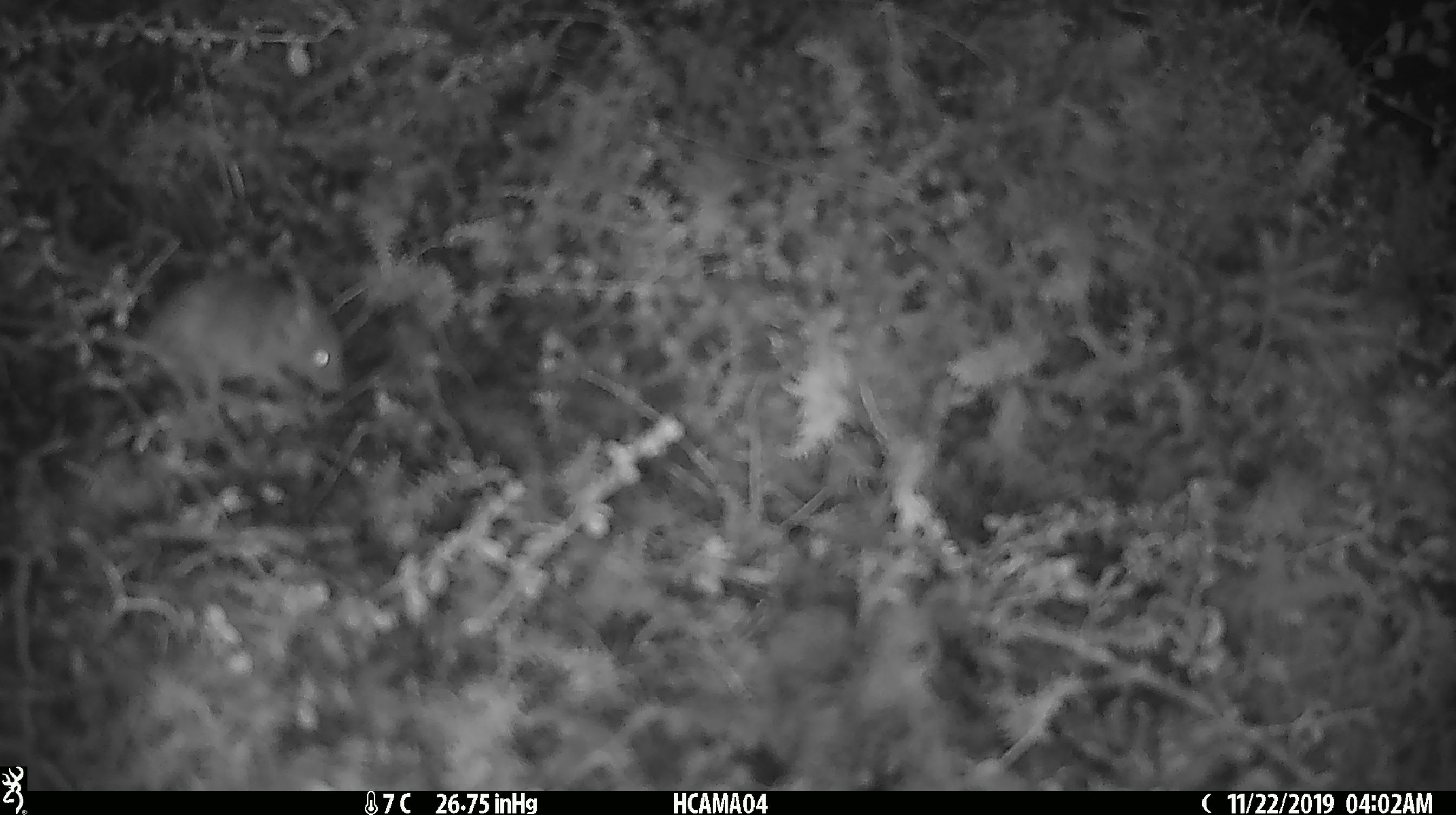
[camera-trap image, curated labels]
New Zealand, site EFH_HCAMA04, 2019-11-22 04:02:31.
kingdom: Animalia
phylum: Chordata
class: Mammalia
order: Rodentia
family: Muridae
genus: Mus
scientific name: Mus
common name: mouse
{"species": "mouse (Mus)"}